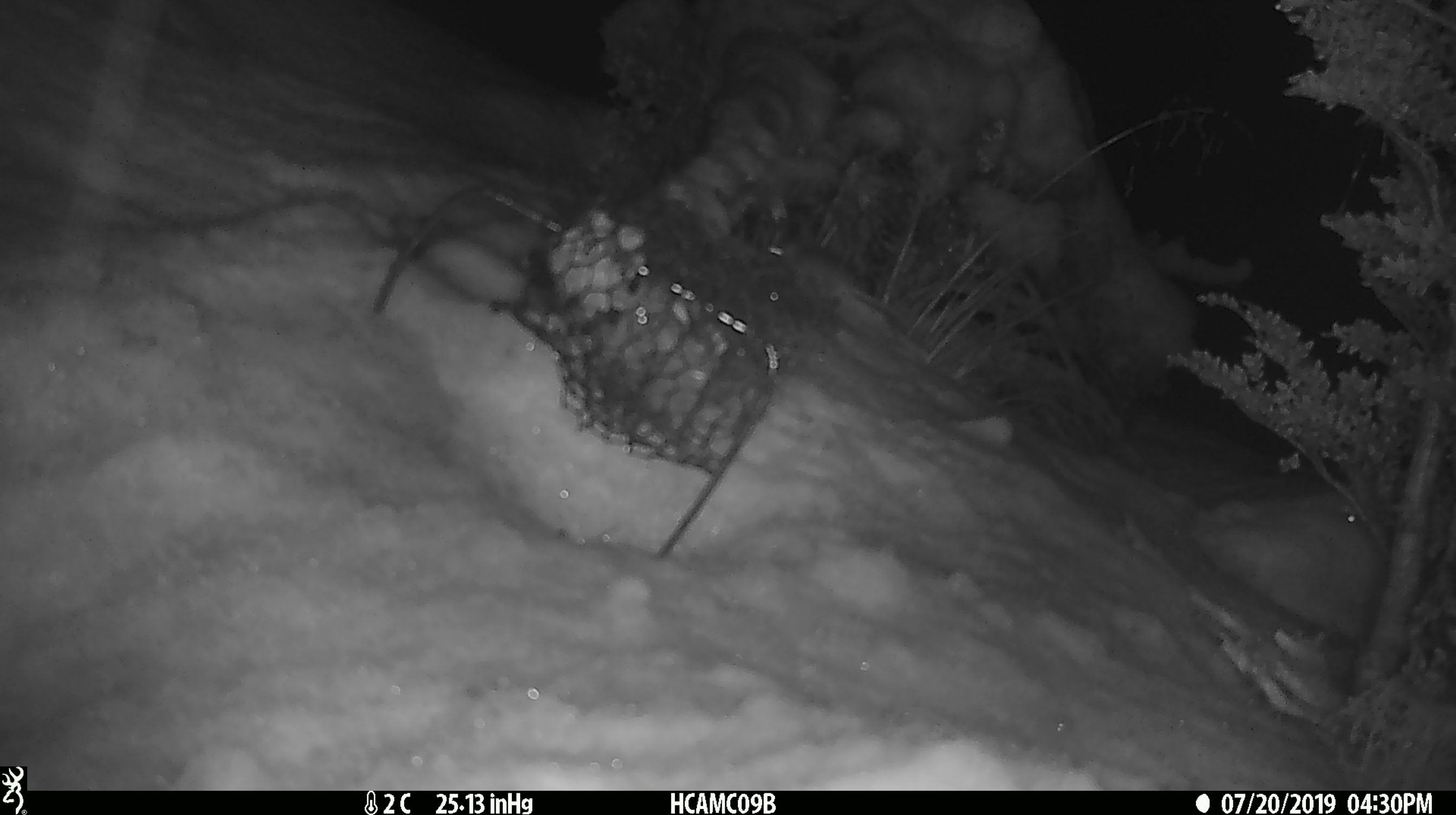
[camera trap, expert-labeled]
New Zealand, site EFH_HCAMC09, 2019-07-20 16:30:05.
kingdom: Animalia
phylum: Chordata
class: Mammalia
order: Rodentia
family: Muridae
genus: Mus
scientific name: Mus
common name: mouse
Mouse (Mus).